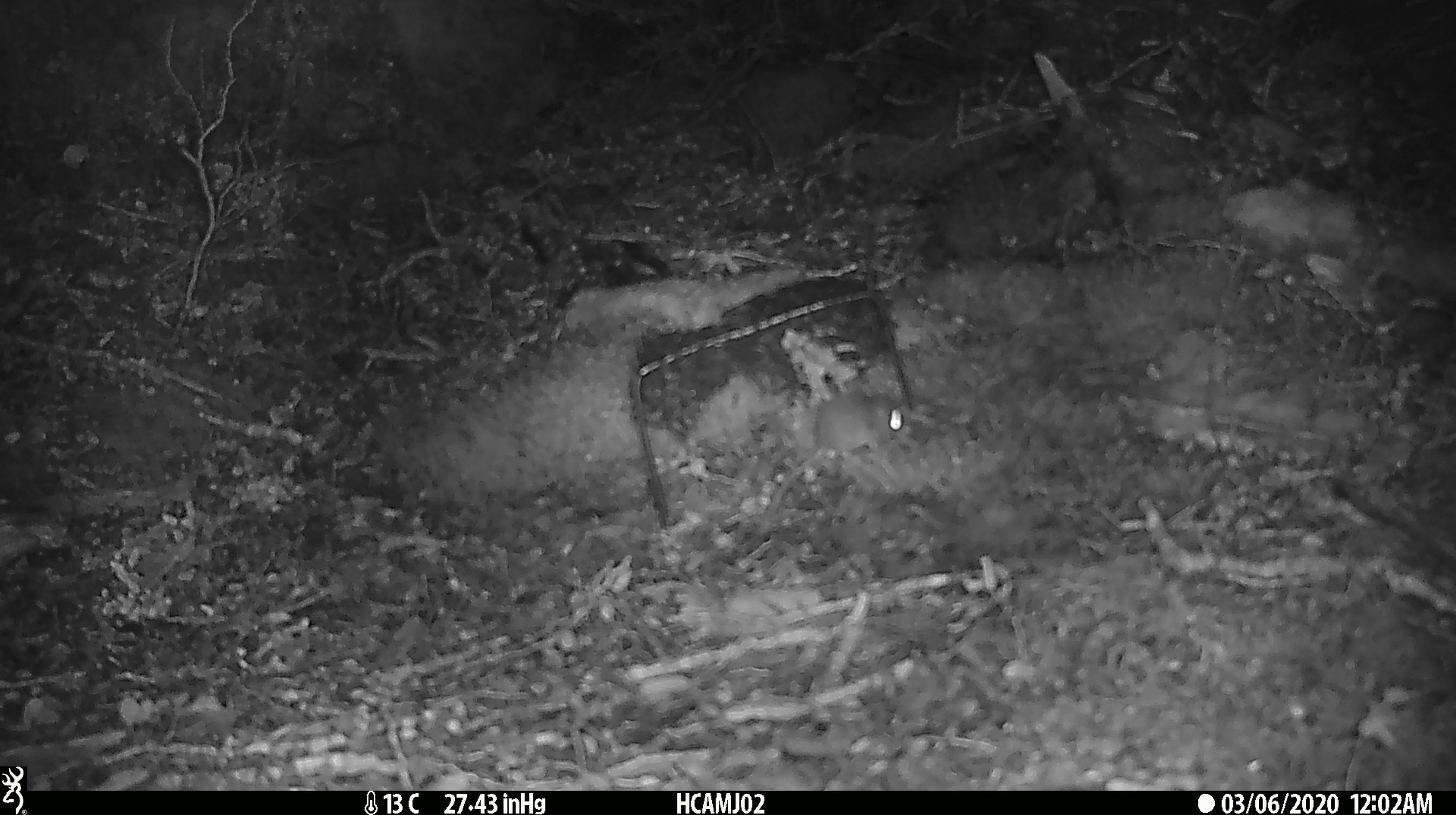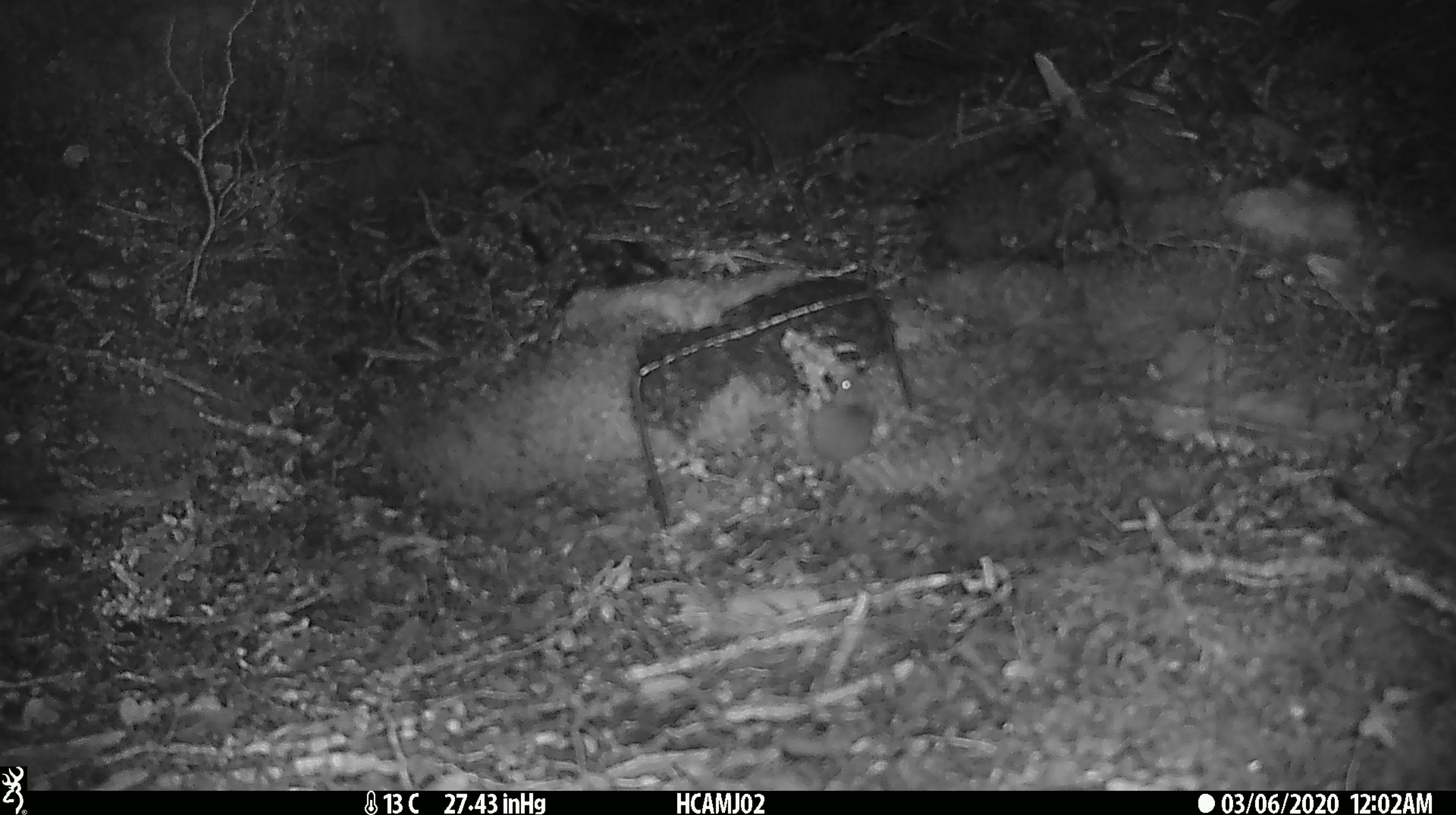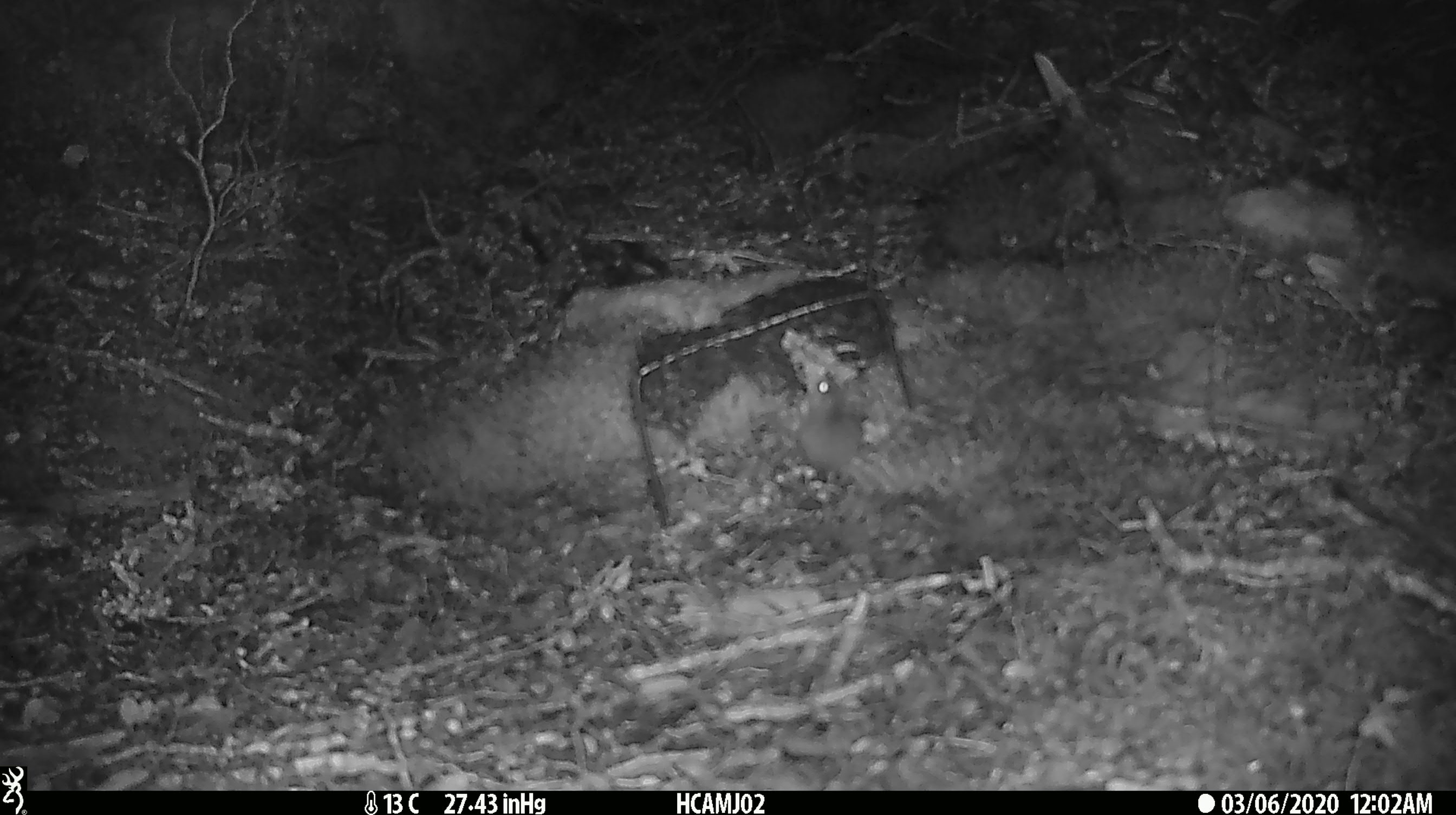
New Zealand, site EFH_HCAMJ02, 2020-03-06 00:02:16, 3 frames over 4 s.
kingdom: Animalia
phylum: Chordata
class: Mammalia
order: Rodentia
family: Muridae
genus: Mus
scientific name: Mus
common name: mouse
Mouse (Mus).